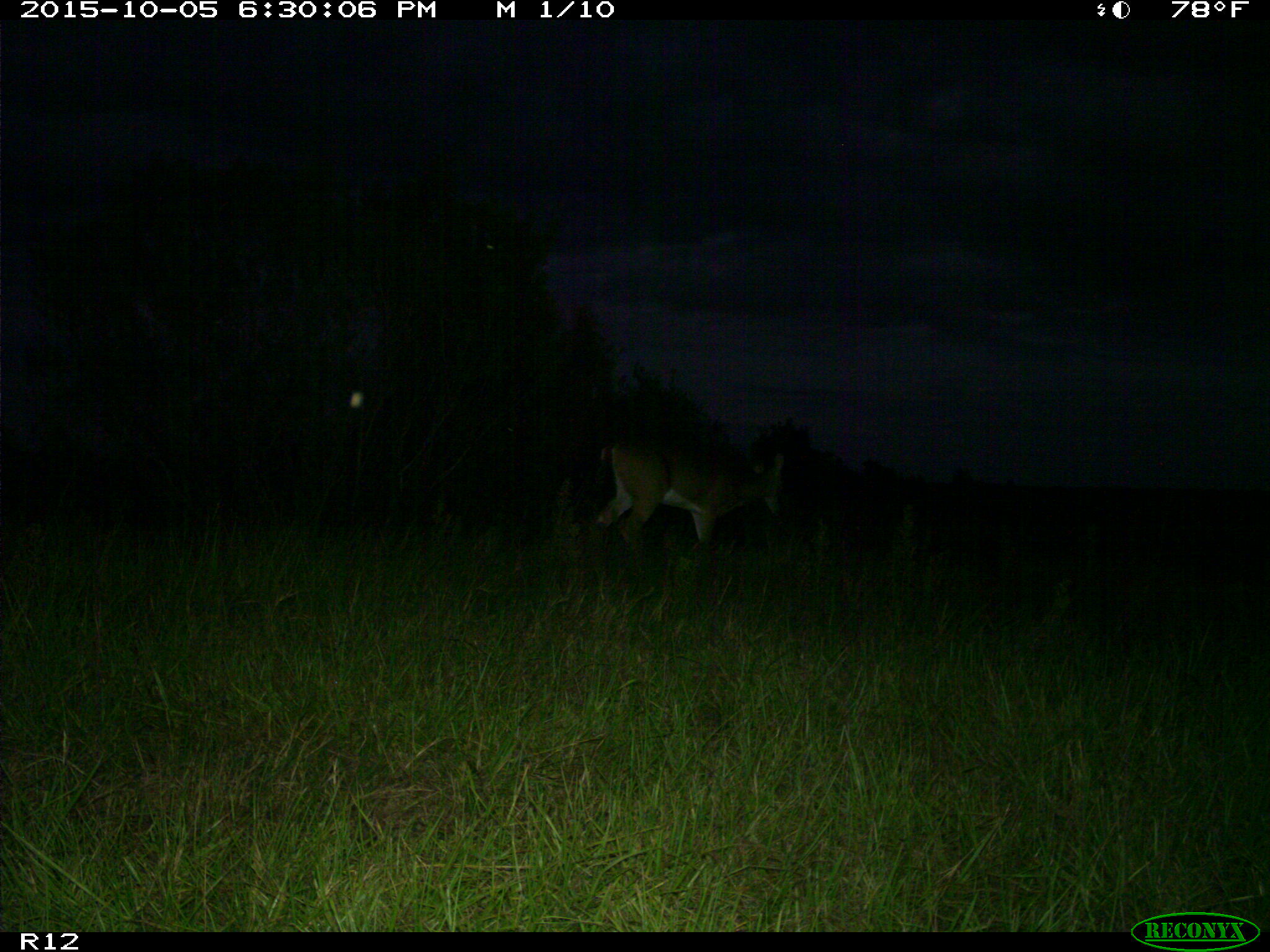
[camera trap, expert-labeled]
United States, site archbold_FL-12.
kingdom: Animalia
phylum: Chordata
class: Mammalia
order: Artiodactyla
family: Cervidae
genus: Odocoileus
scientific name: Odocoileus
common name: deer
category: unidentified deer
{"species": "unidentified deer (deer) (Odocoileus)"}